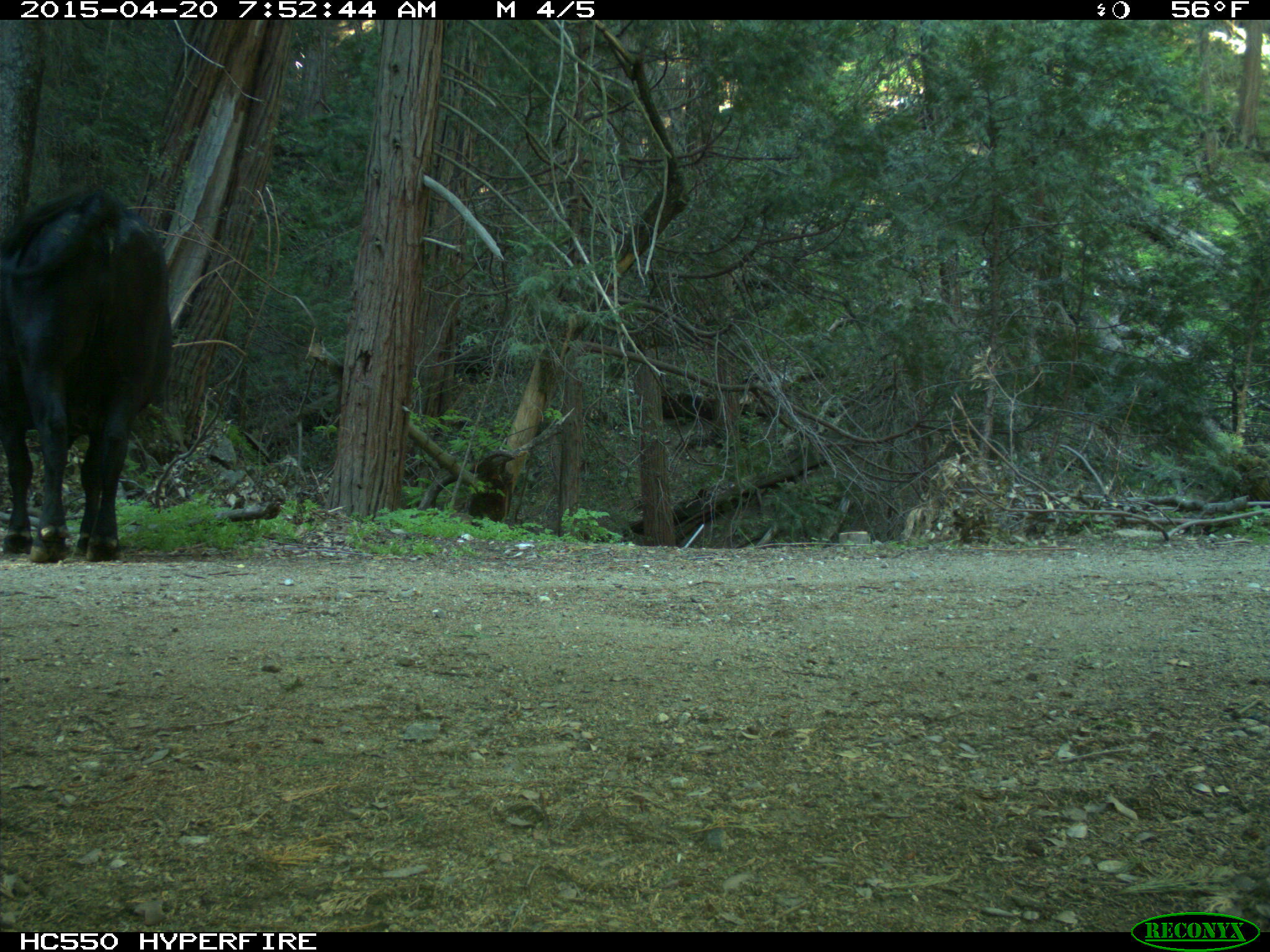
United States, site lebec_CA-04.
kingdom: Animalia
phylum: Chordata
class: Mammalia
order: Artiodactyla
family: Bovidae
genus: Bos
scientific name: Bos taurus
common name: domestic cow